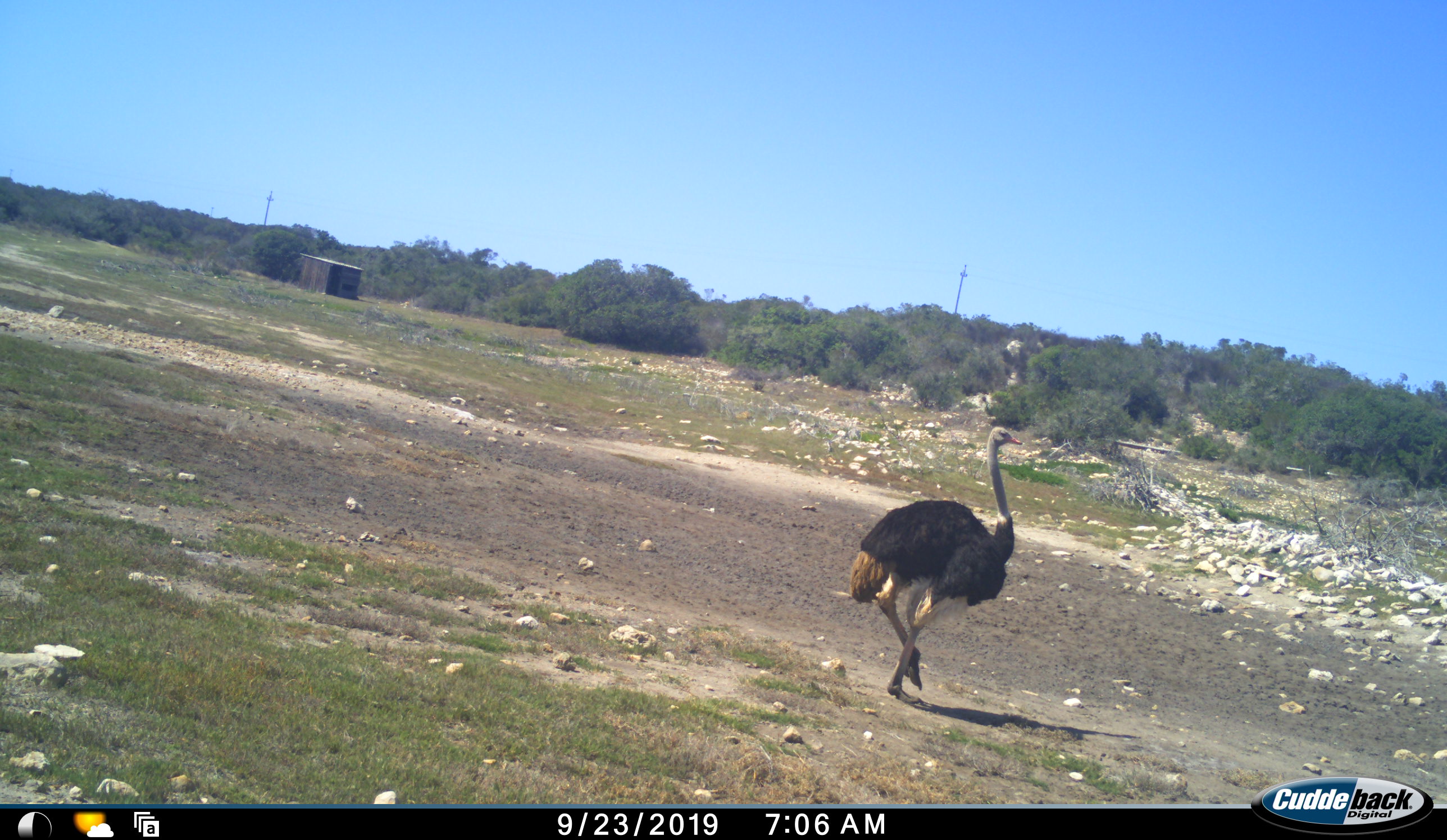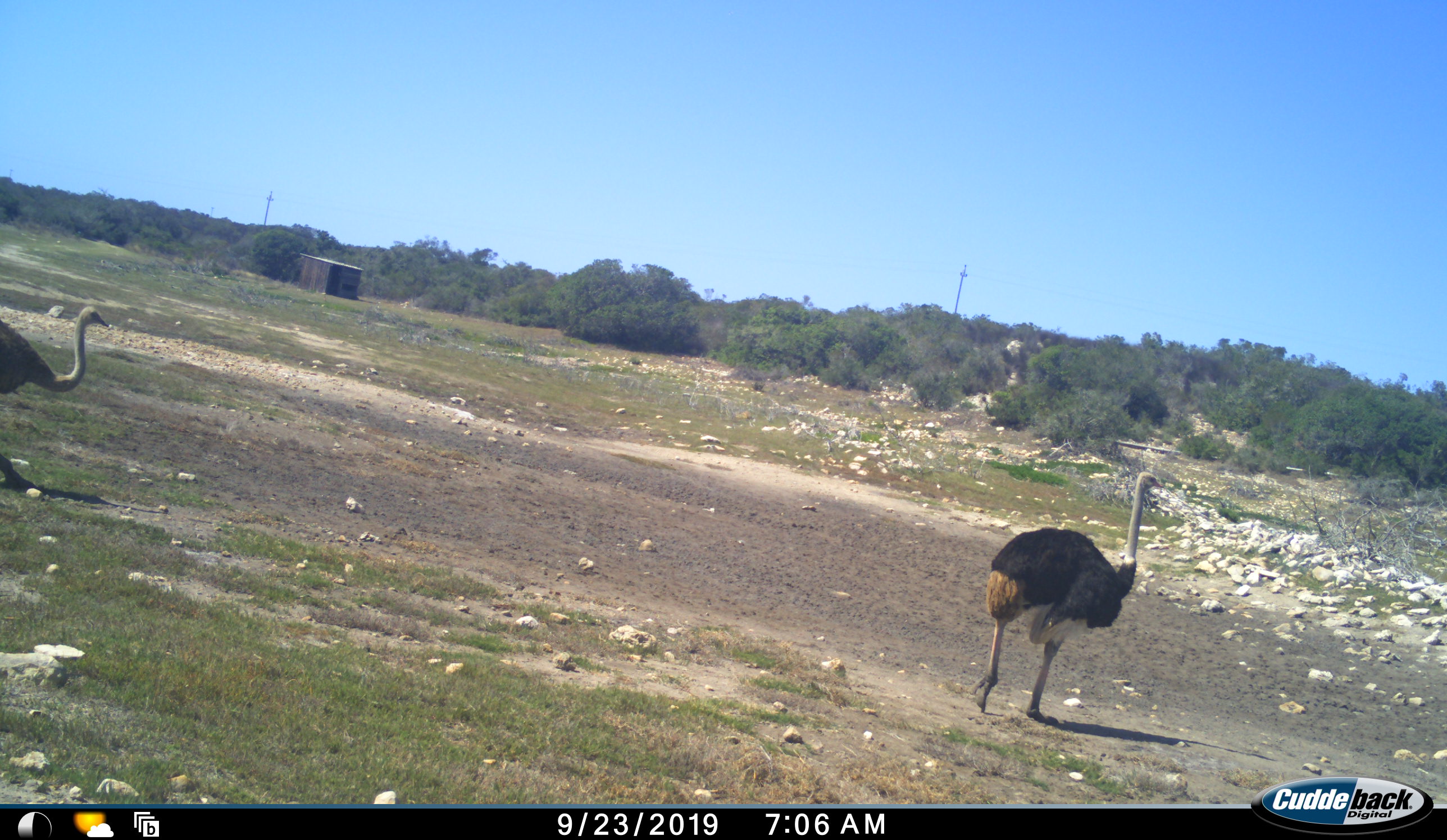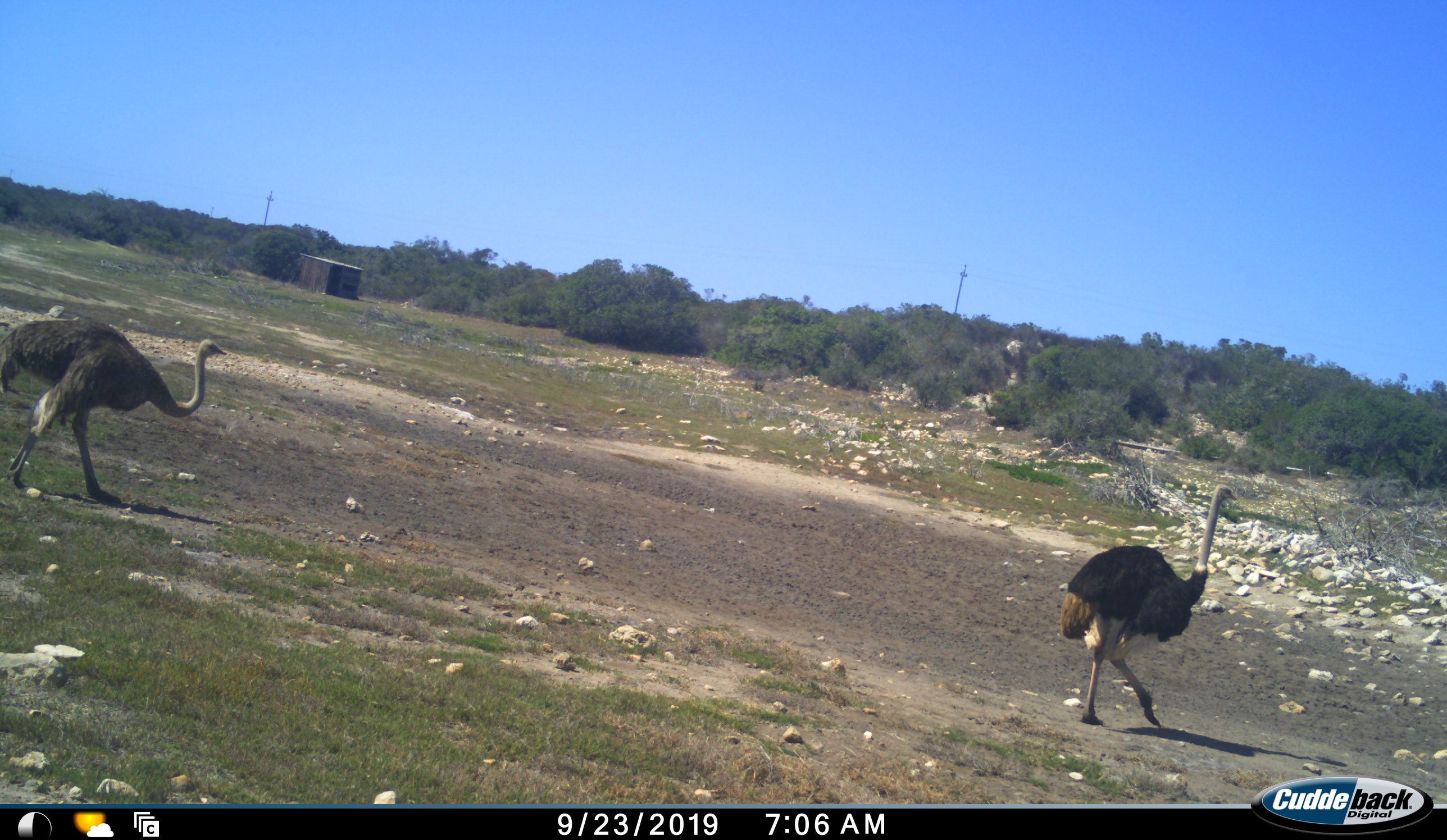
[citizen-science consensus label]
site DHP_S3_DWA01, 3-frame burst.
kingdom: Animalia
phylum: Chordata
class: Aves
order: Struthioniformes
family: Struthionidae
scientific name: Struthionidae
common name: ostrich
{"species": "ostrich (Struthionidae)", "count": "2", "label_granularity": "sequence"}